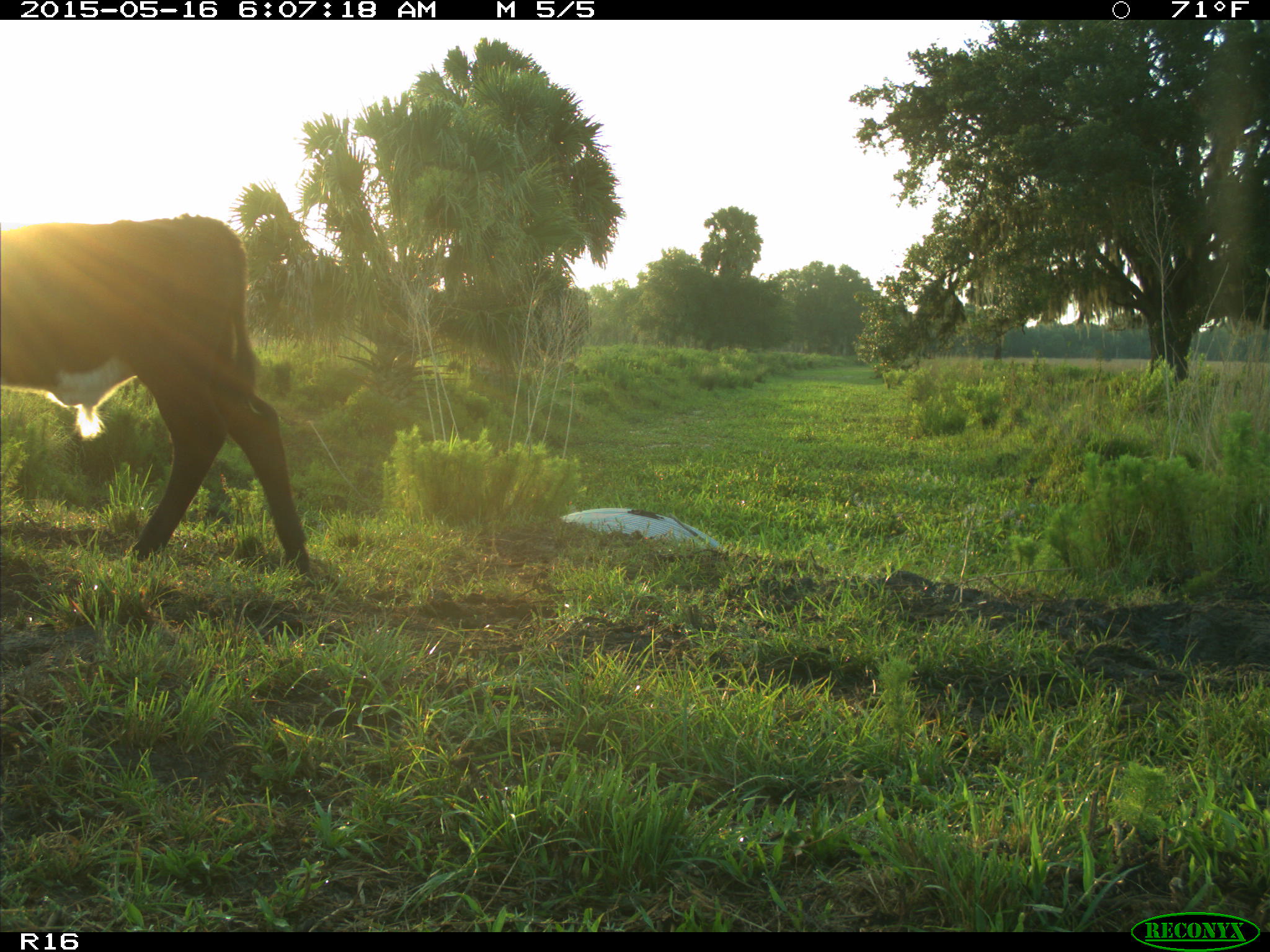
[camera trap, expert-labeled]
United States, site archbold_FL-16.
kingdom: Animalia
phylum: Chordata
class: Mammalia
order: Artiodactyla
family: Bovidae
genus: Bos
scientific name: Bos taurus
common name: domestic cow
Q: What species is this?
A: Bos taurus (domestic cow).